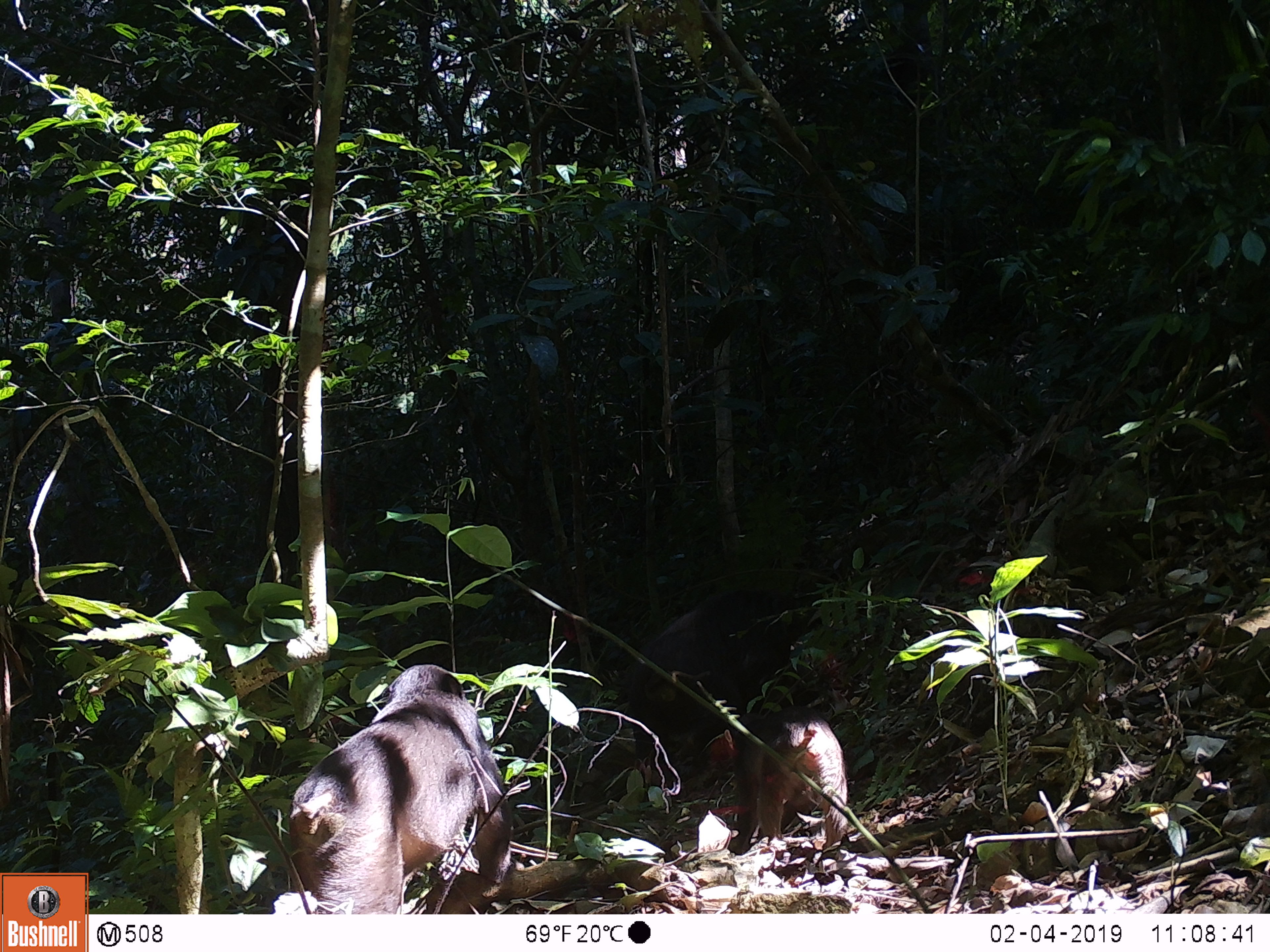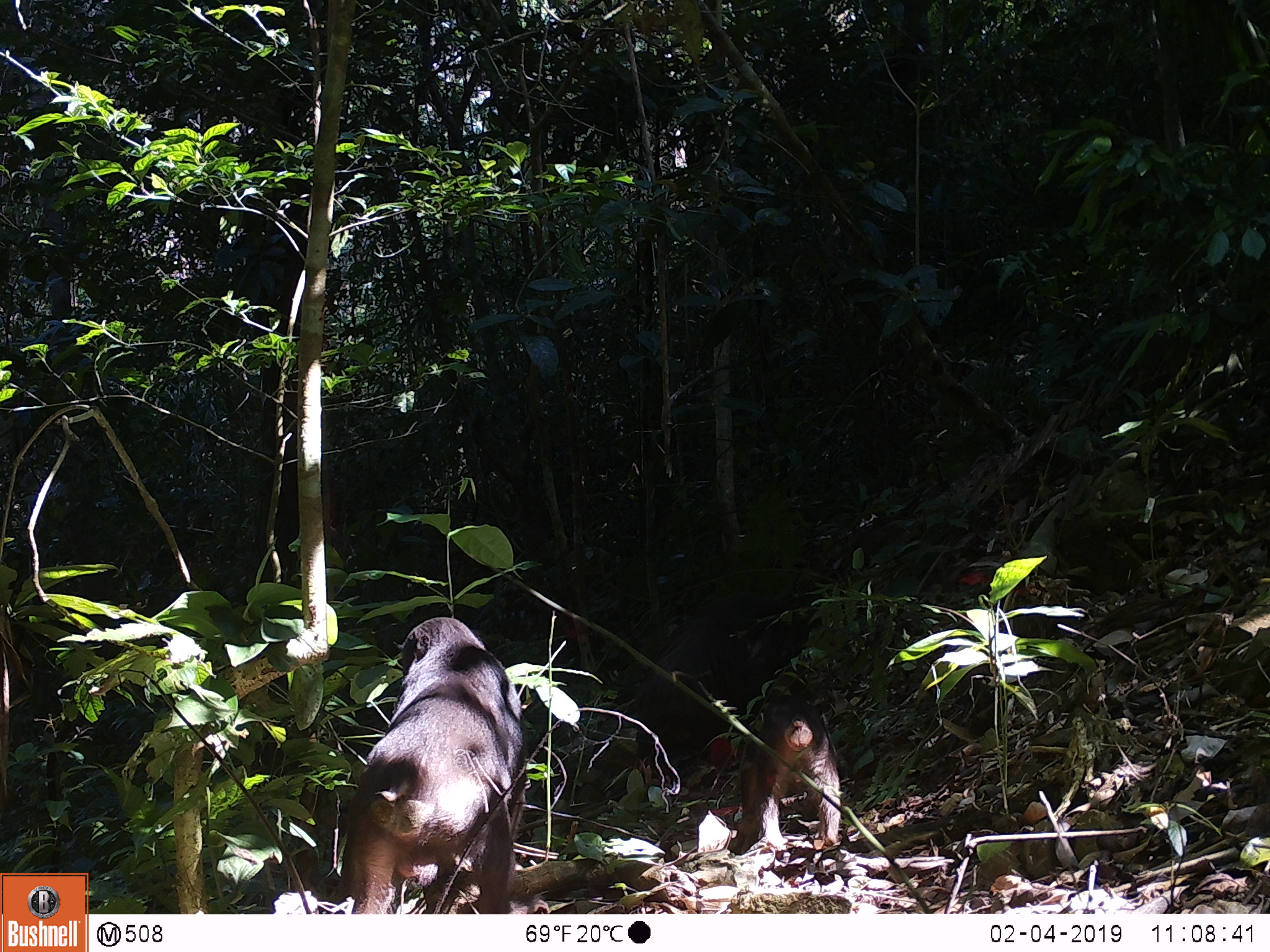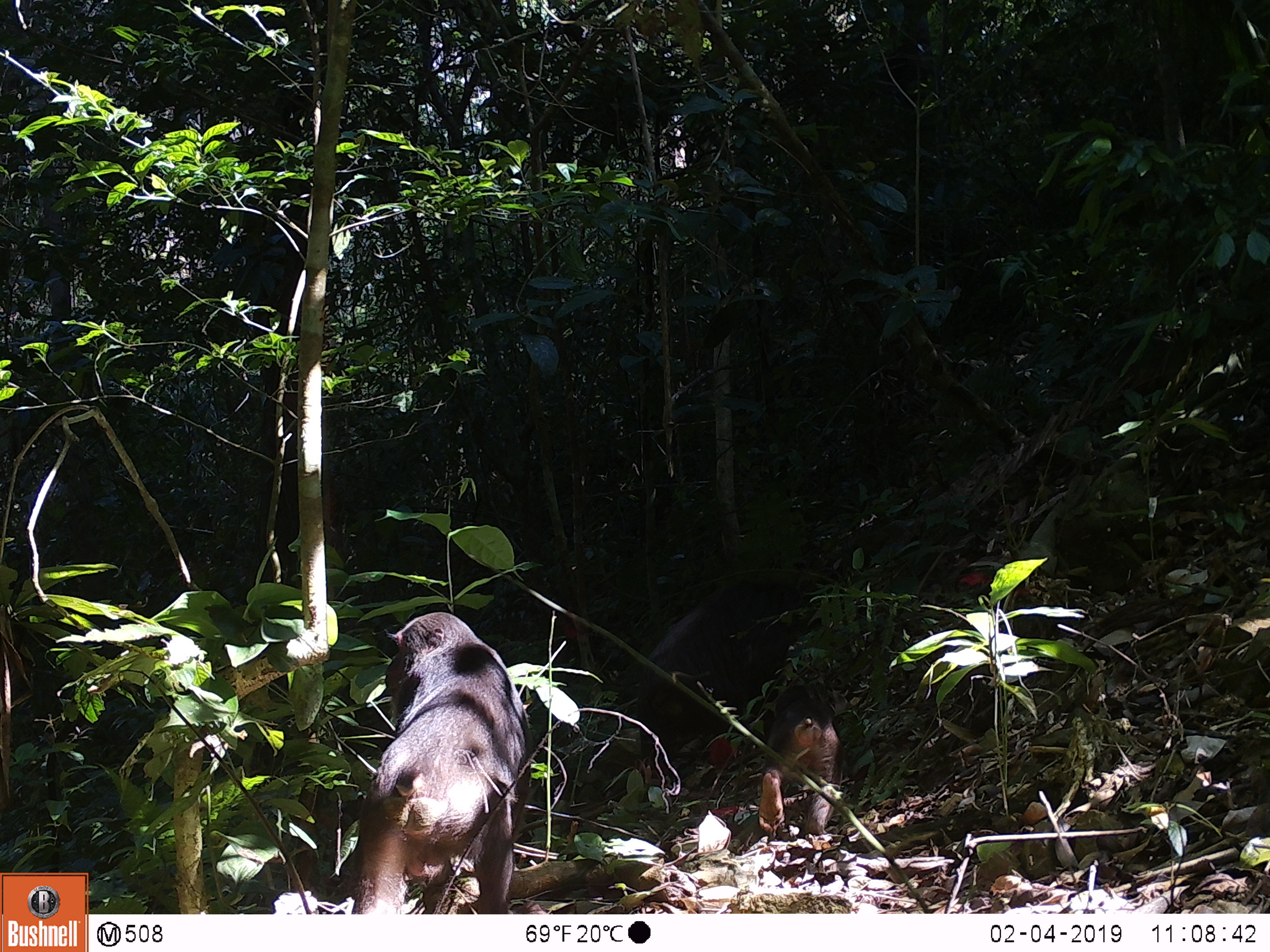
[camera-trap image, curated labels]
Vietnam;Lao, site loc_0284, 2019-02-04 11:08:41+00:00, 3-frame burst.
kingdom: Animalia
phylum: Chordata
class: Mammalia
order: Primates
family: Cercopithecidae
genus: Macaca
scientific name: Macaca arctoides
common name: stump-tailed macaque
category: stump tailed macaque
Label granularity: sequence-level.